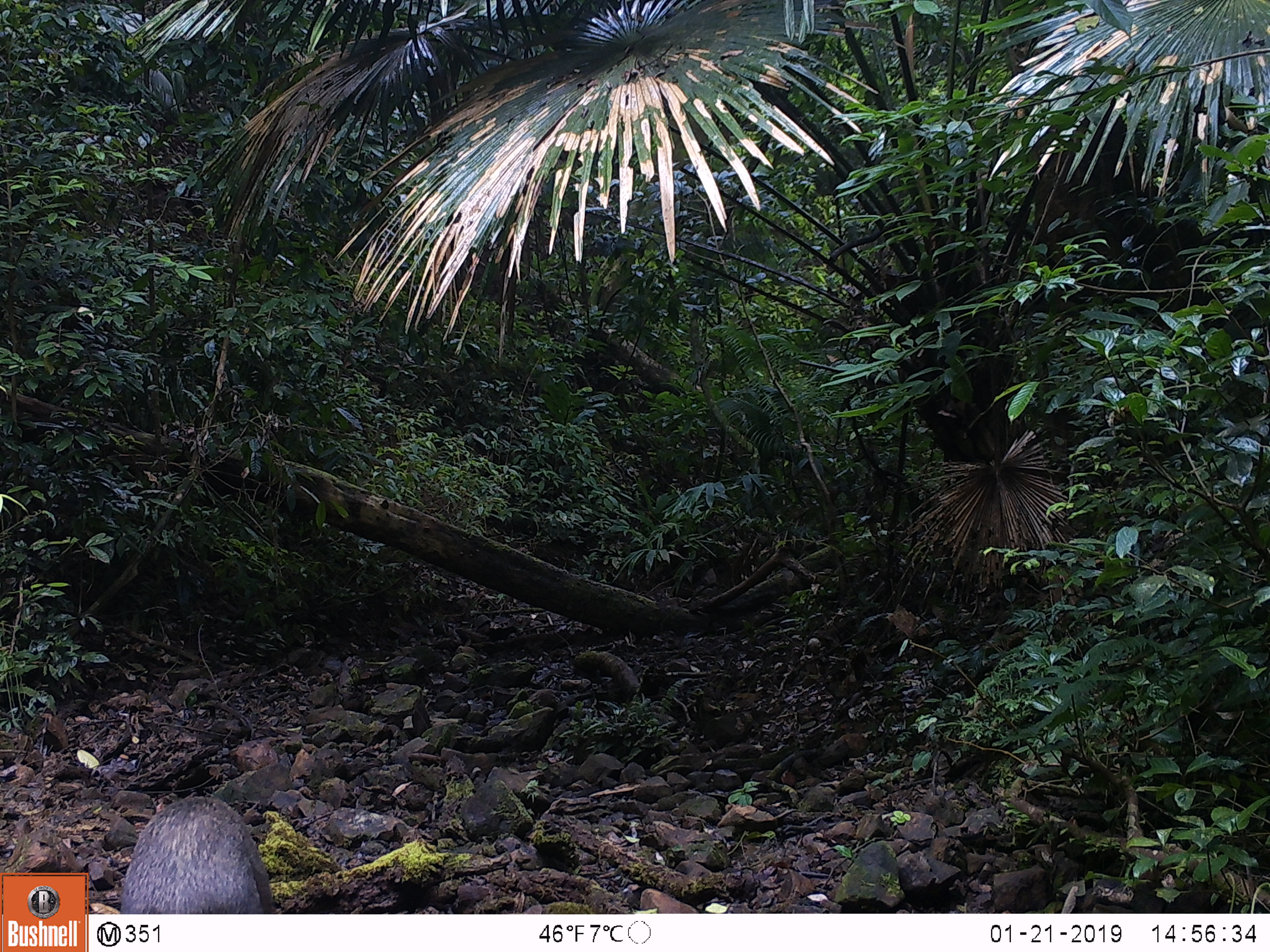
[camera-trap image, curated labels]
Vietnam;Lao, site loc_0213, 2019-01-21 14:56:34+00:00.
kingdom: Animalia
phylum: Chordata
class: Mammalia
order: Artiodactyla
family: Suidae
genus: Sus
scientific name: Sus scrofa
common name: eurasian wild pig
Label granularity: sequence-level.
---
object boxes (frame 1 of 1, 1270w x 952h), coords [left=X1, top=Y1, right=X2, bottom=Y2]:
eurasian wild pig: [left=118, top=795, right=276, bottom=914]